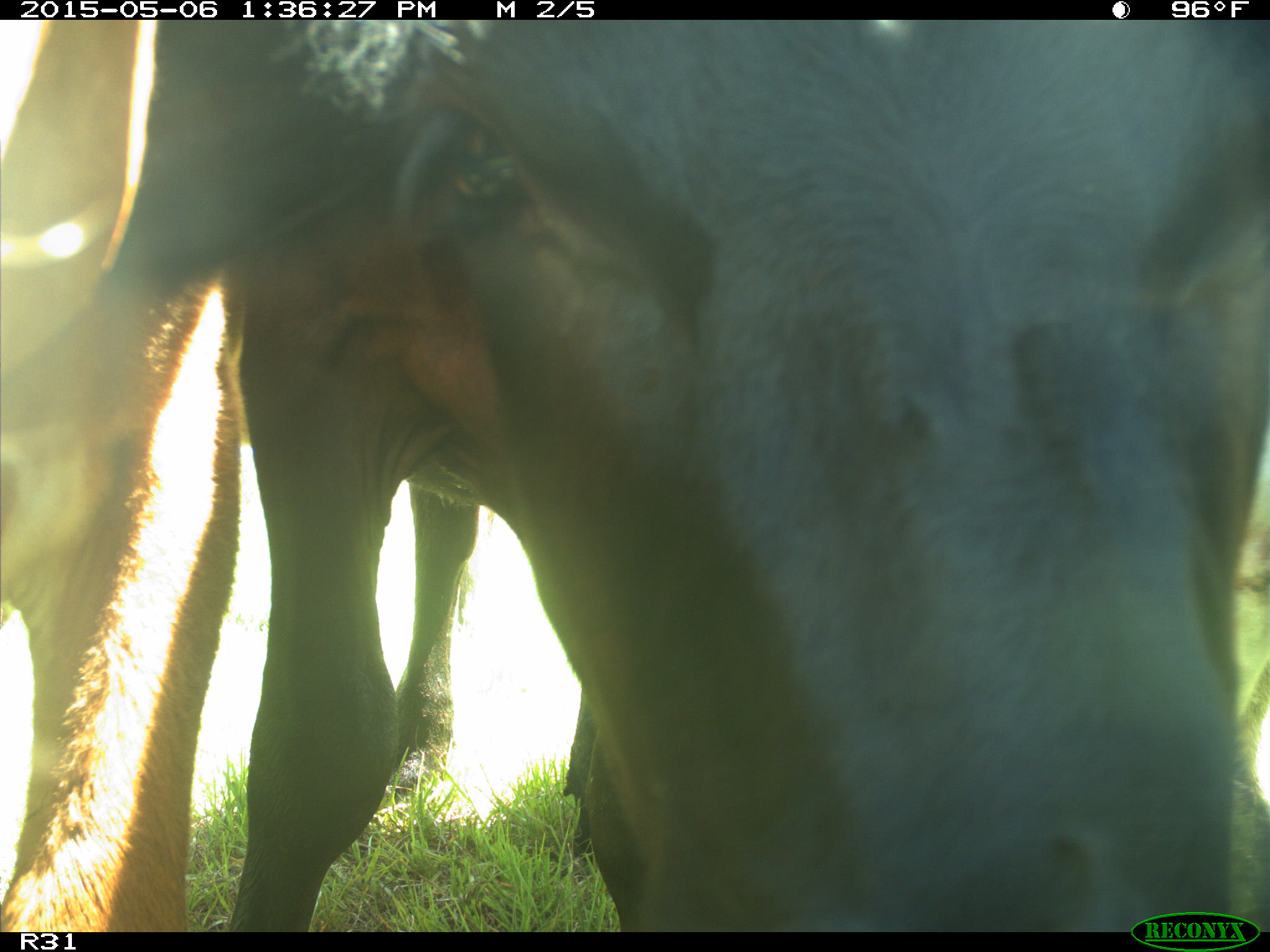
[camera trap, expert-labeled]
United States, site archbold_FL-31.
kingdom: Animalia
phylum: Chordata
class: Mammalia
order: Artiodactyla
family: Bovidae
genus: Bos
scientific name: Bos taurus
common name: domestic cow